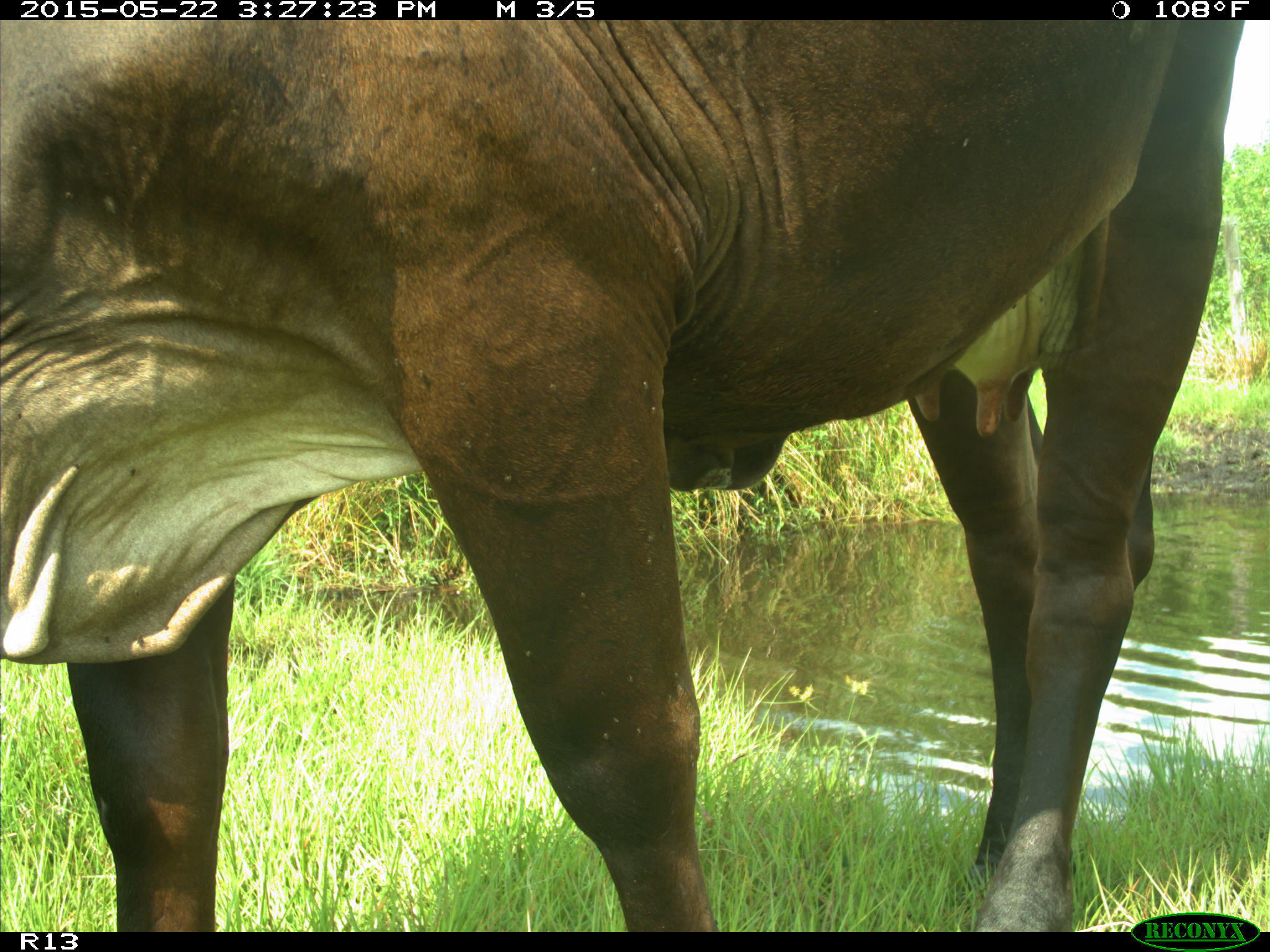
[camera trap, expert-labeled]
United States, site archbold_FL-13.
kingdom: Animalia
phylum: Chordata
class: Mammalia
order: Artiodactyla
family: Bovidae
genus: Bos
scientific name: Bos taurus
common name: domestic cow